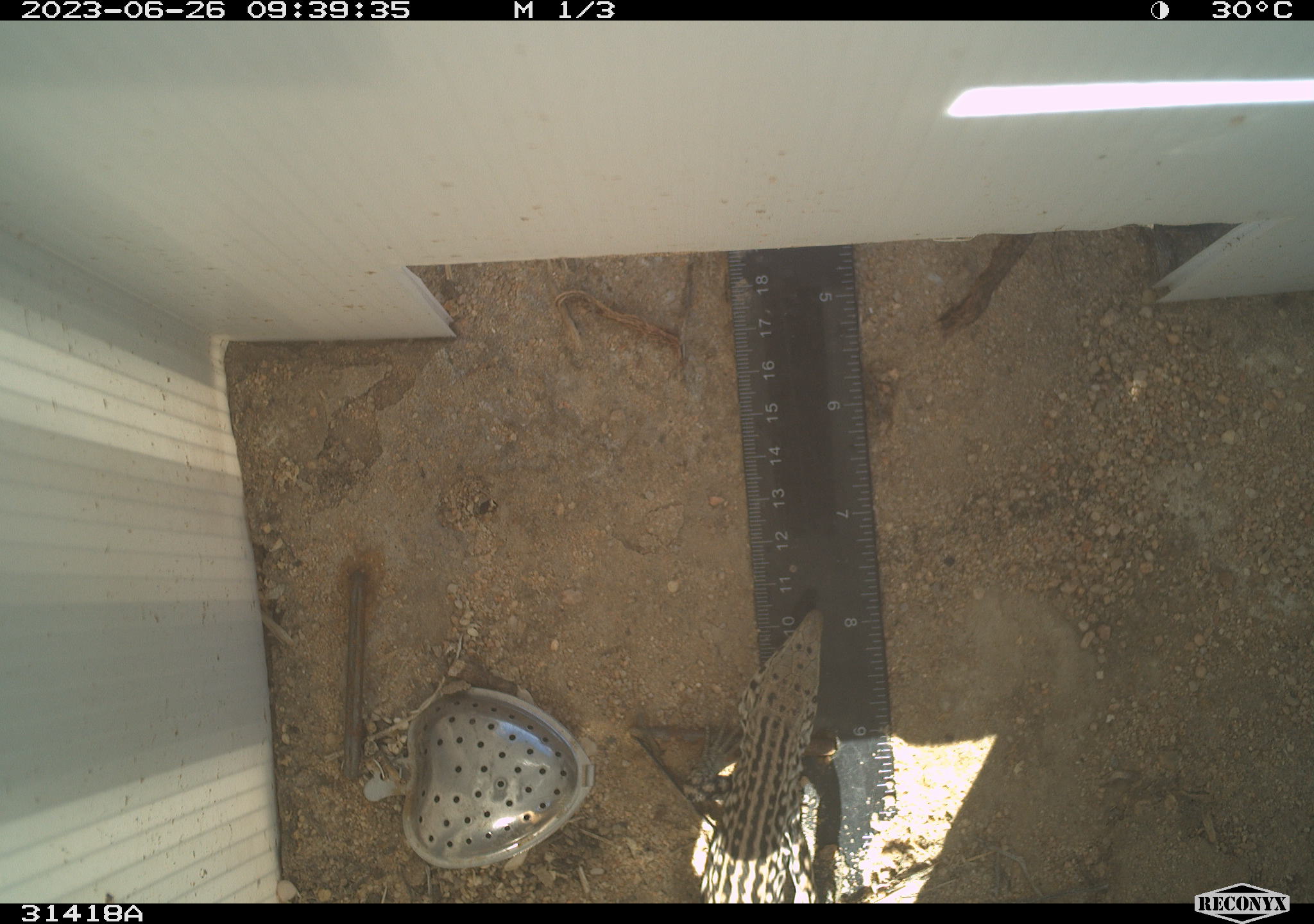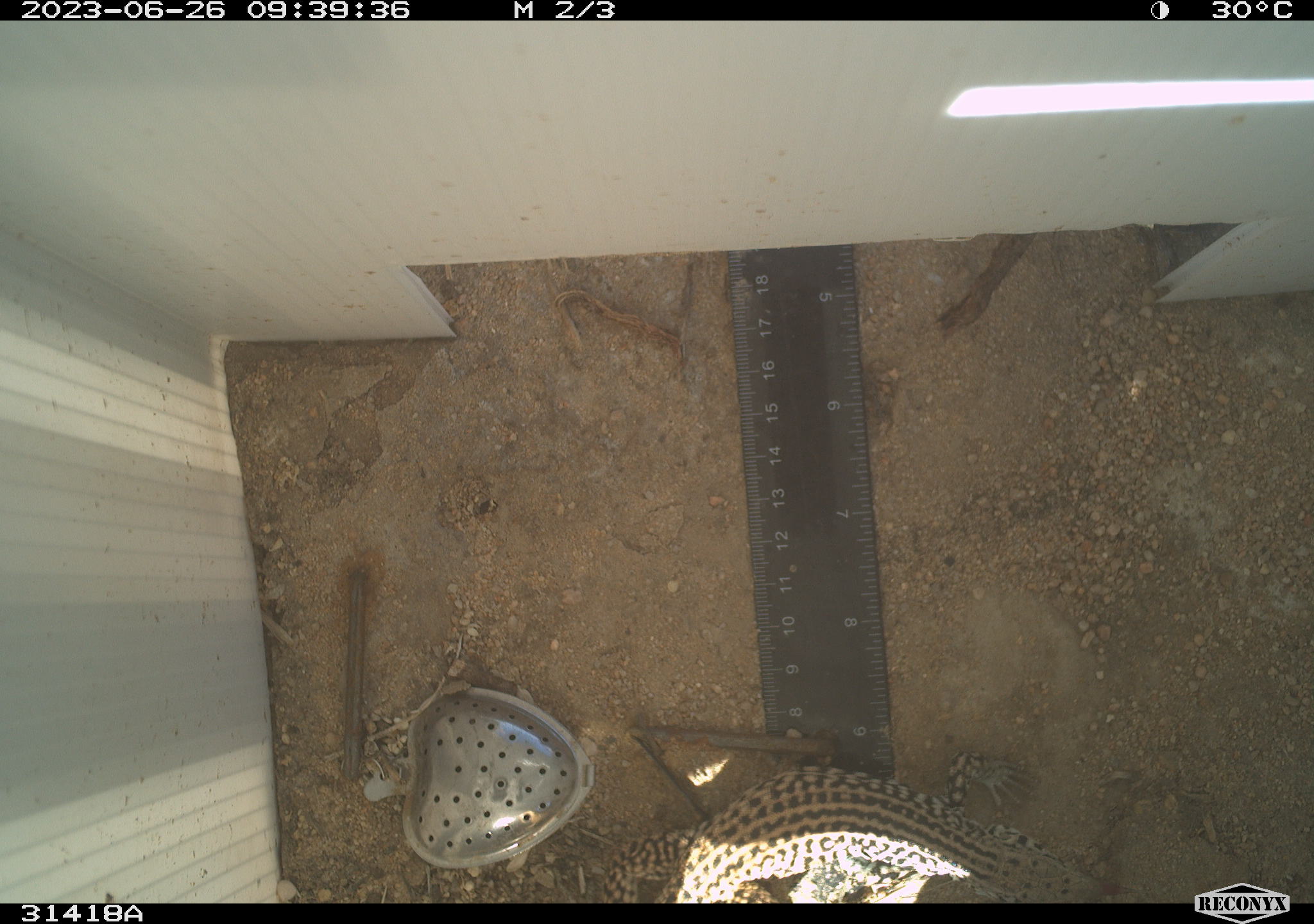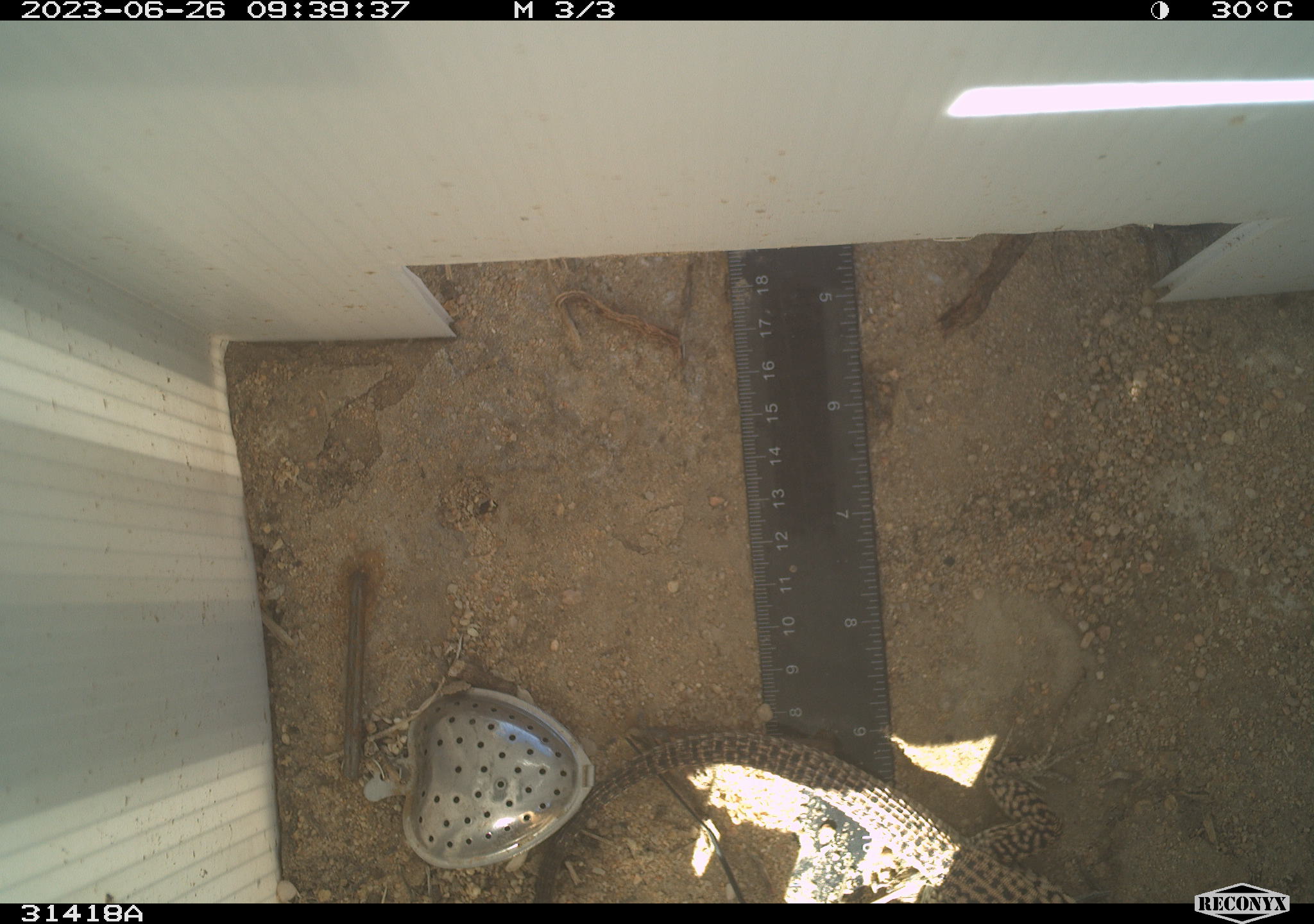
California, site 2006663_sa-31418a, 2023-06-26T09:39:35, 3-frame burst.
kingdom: Animalia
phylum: Chordata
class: Reptilia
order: Squamata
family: Teiidae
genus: Aspidoscelis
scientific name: Aspidoscelis tigris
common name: western whiptail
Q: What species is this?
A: Western whiptail (Aspidoscelis tigris).